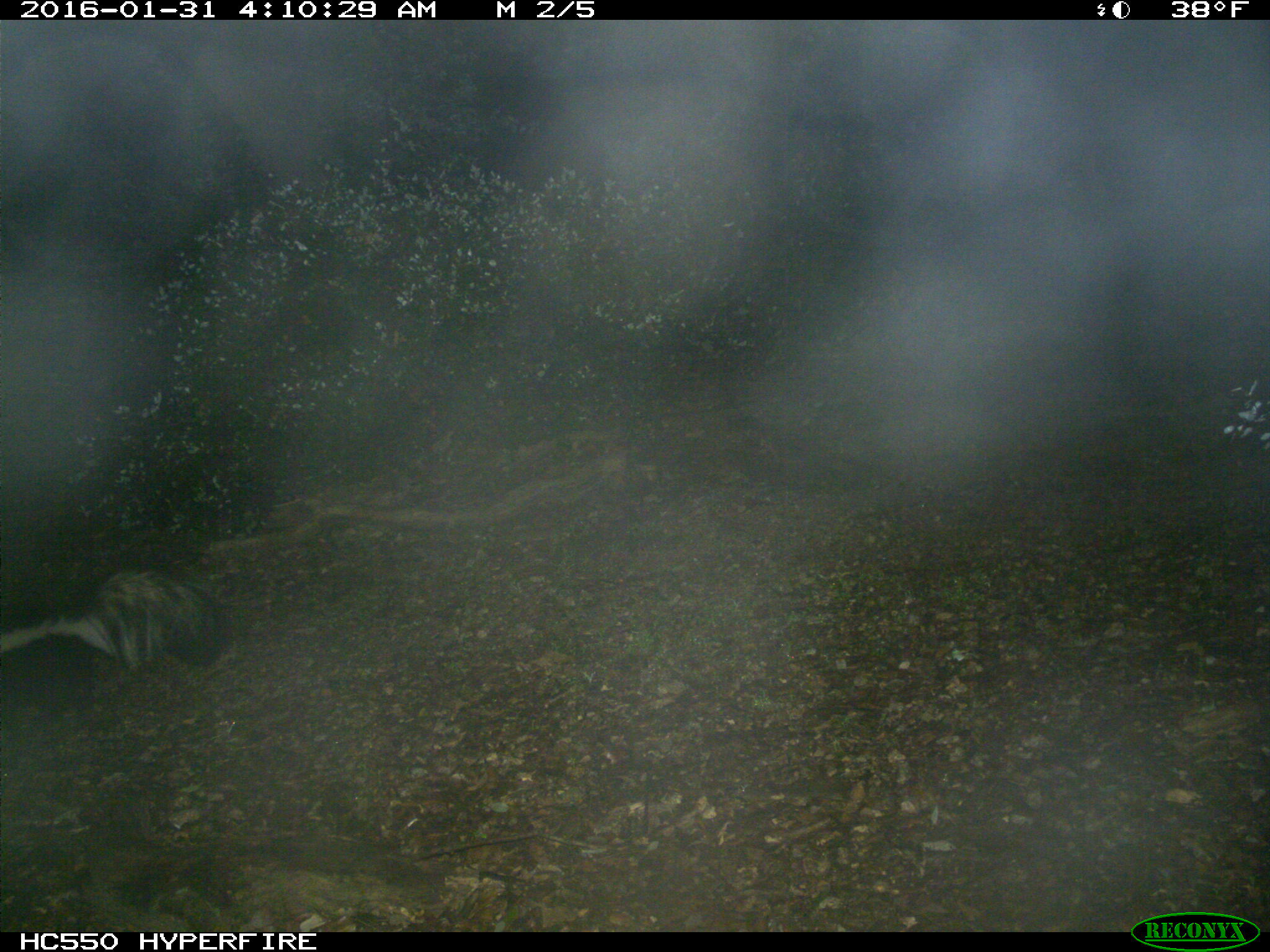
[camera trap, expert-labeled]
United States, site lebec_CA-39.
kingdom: Animalia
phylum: Chordata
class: Mammalia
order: Carnivora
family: Mephitidae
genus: Mephitis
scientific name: Mephitis mephitis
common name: striped skunk